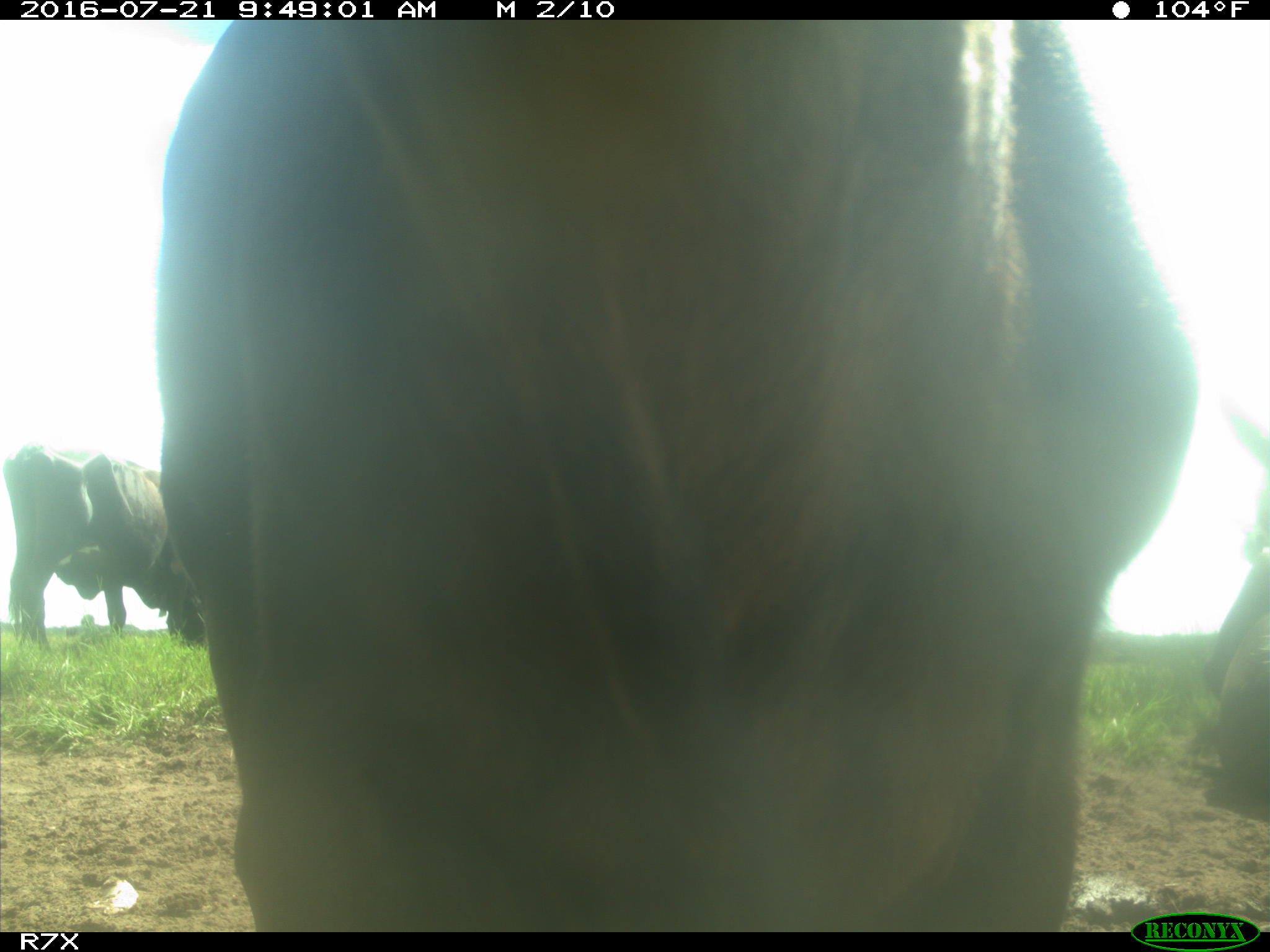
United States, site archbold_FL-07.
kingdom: Animalia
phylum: Chordata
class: Mammalia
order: Artiodactyla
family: Bovidae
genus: Bos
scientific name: Bos taurus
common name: domestic cow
Bos taurus (domestic cow).